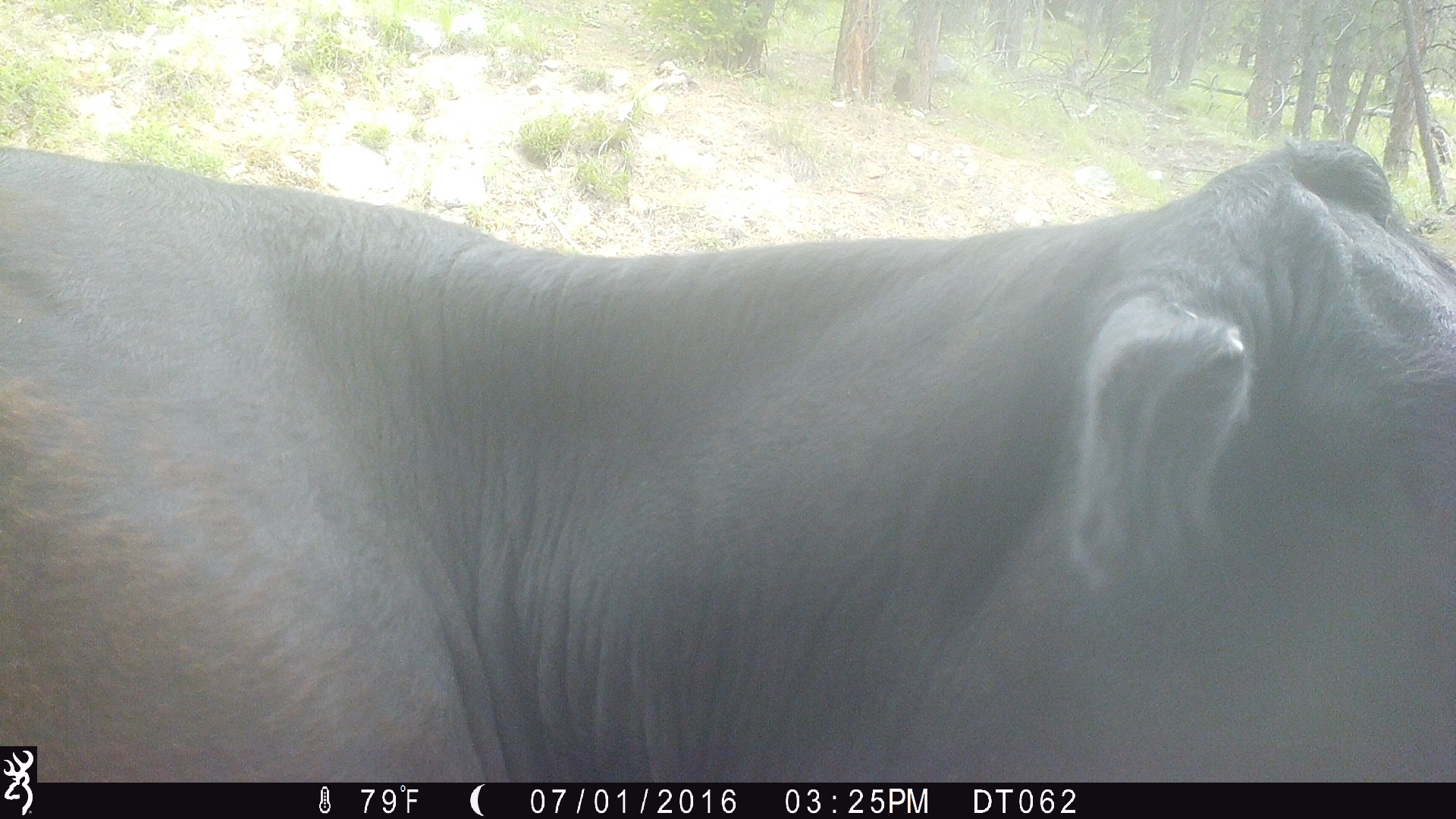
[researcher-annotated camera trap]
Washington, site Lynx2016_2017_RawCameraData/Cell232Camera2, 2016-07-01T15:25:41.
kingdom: Animalia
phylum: Chordata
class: Mammalia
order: Artiodactyla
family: Bovidae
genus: Bos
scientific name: Bos taurus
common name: domestic cattle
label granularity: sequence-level